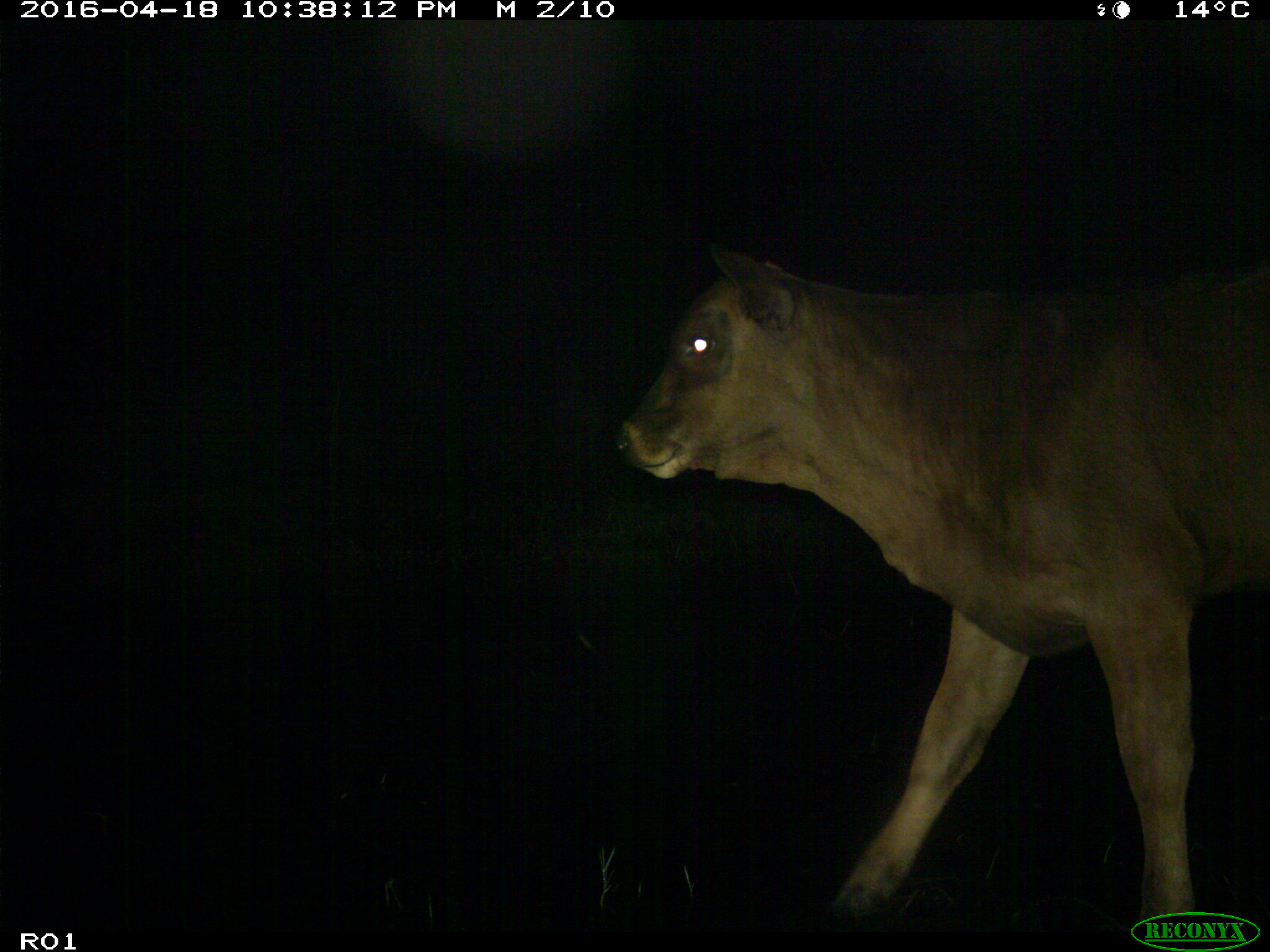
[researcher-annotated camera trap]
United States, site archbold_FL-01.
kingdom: Animalia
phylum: Chordata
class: Mammalia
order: Artiodactyla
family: Bovidae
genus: Bos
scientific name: Bos taurus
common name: domestic cow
Bos taurus (domestic cow).